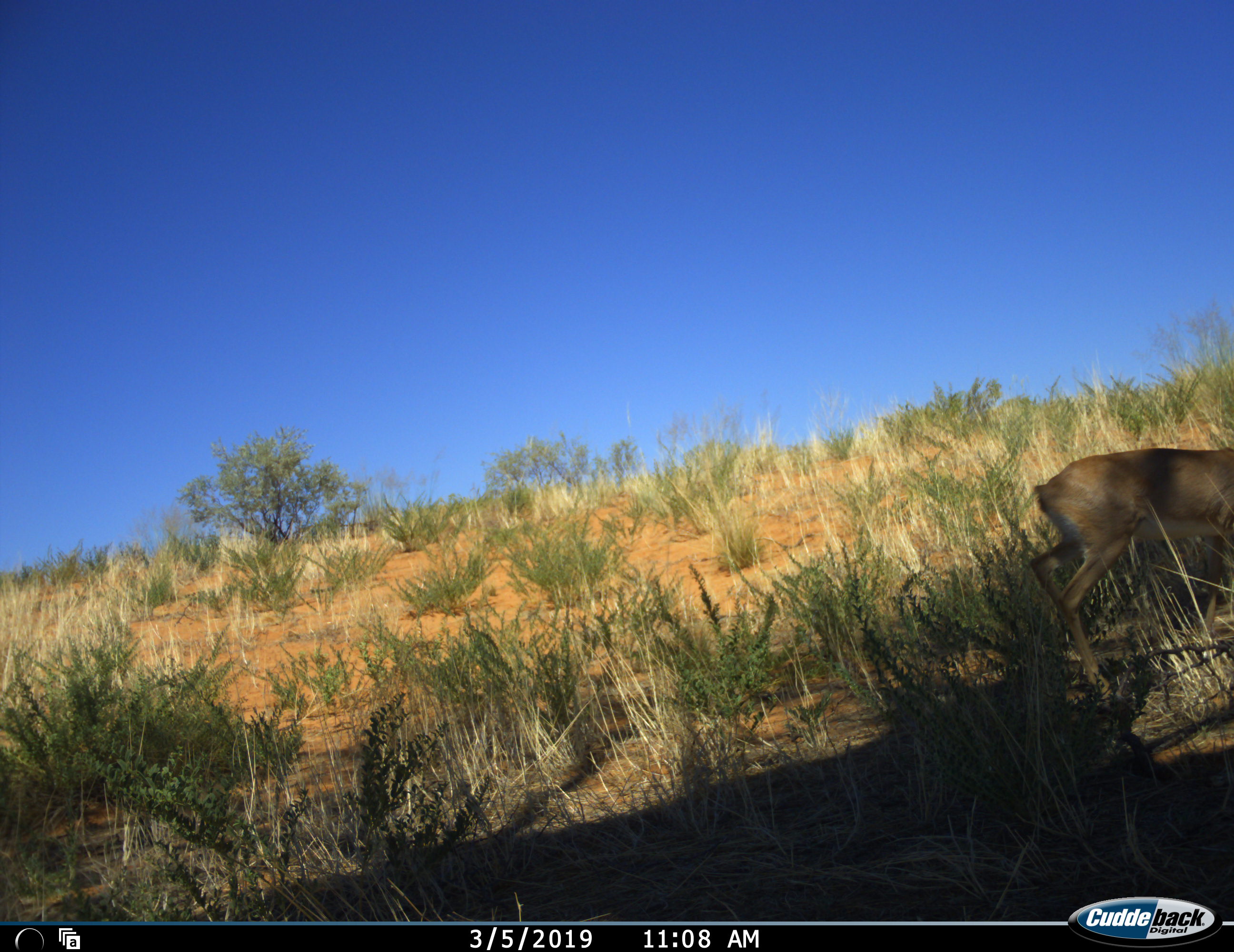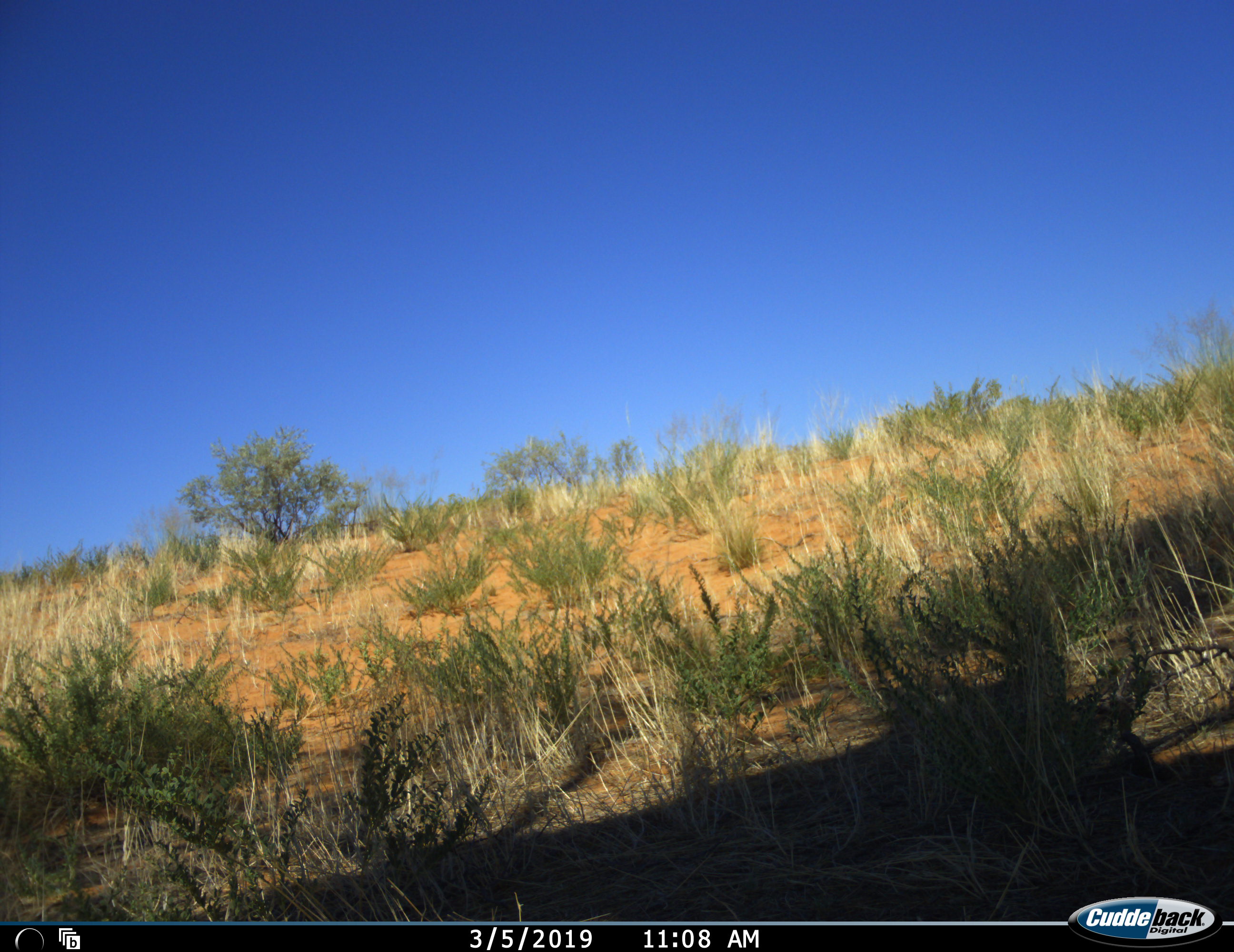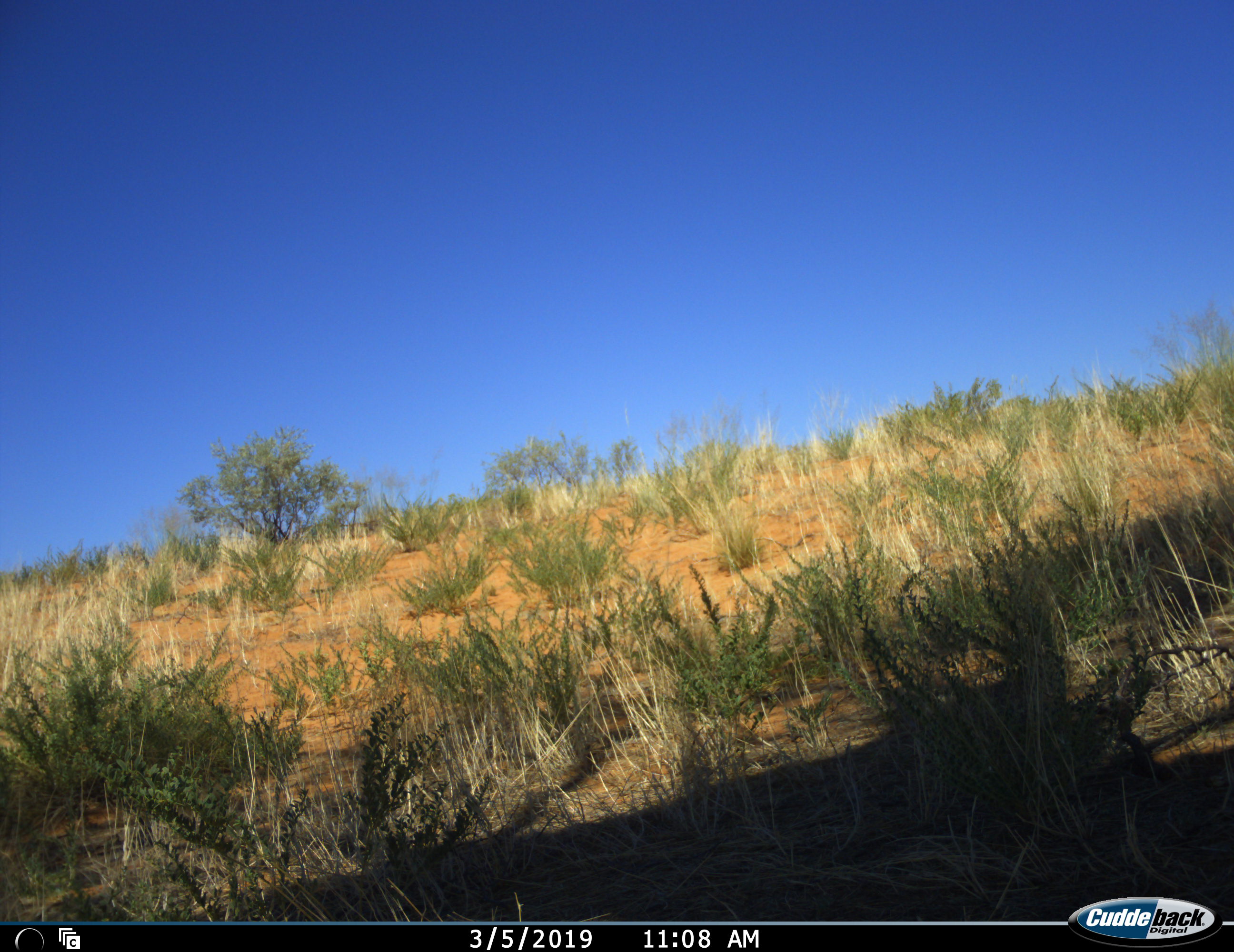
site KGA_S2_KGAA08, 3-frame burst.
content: unidentified animal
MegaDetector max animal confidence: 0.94